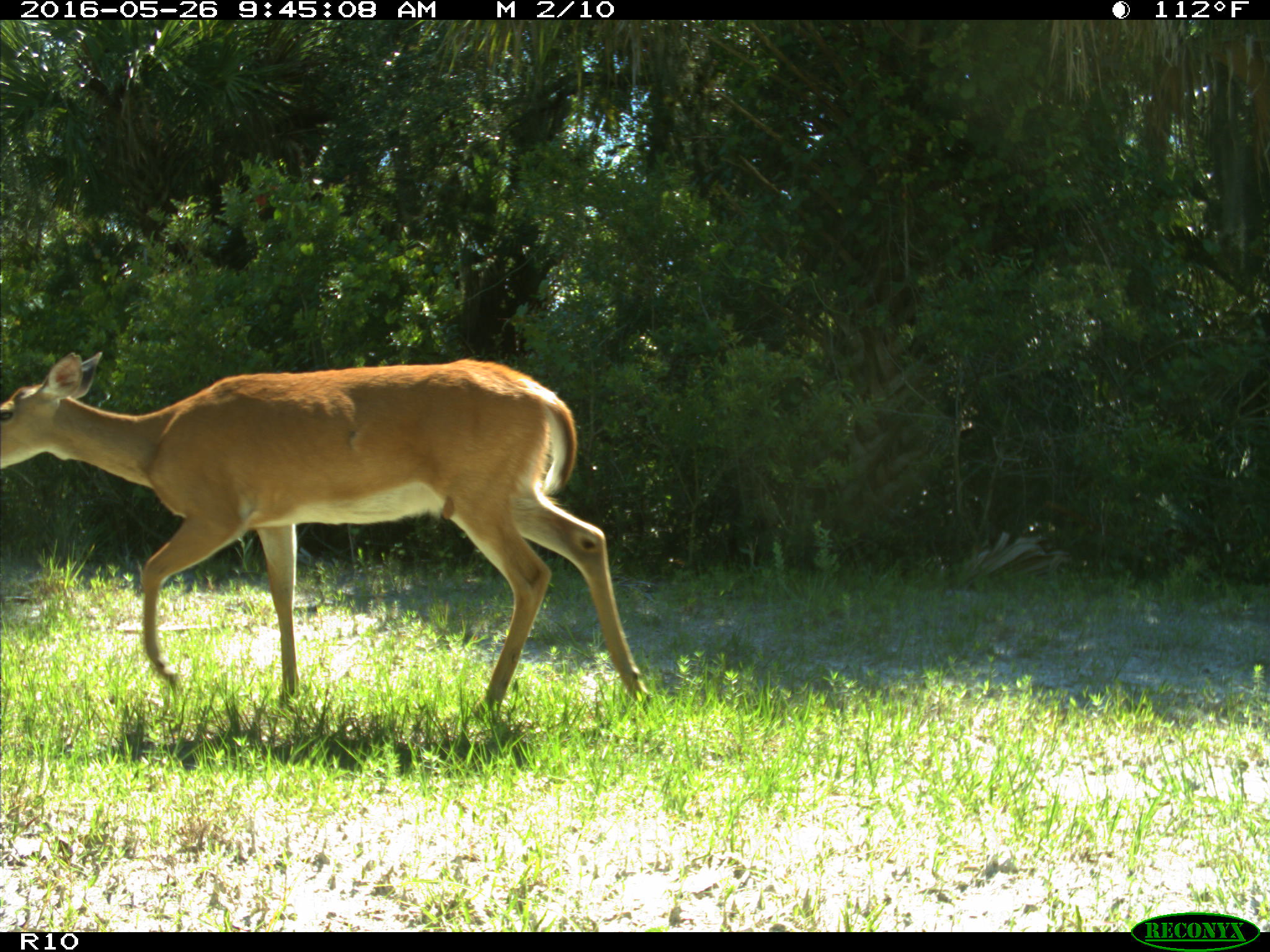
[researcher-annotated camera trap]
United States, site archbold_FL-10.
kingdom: Animalia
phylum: Chordata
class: Mammalia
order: Artiodactyla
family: Cervidae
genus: Odocoileus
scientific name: Odocoileus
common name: deer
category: unidentified deer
Unidentified deer (deer) (Odocoileus).